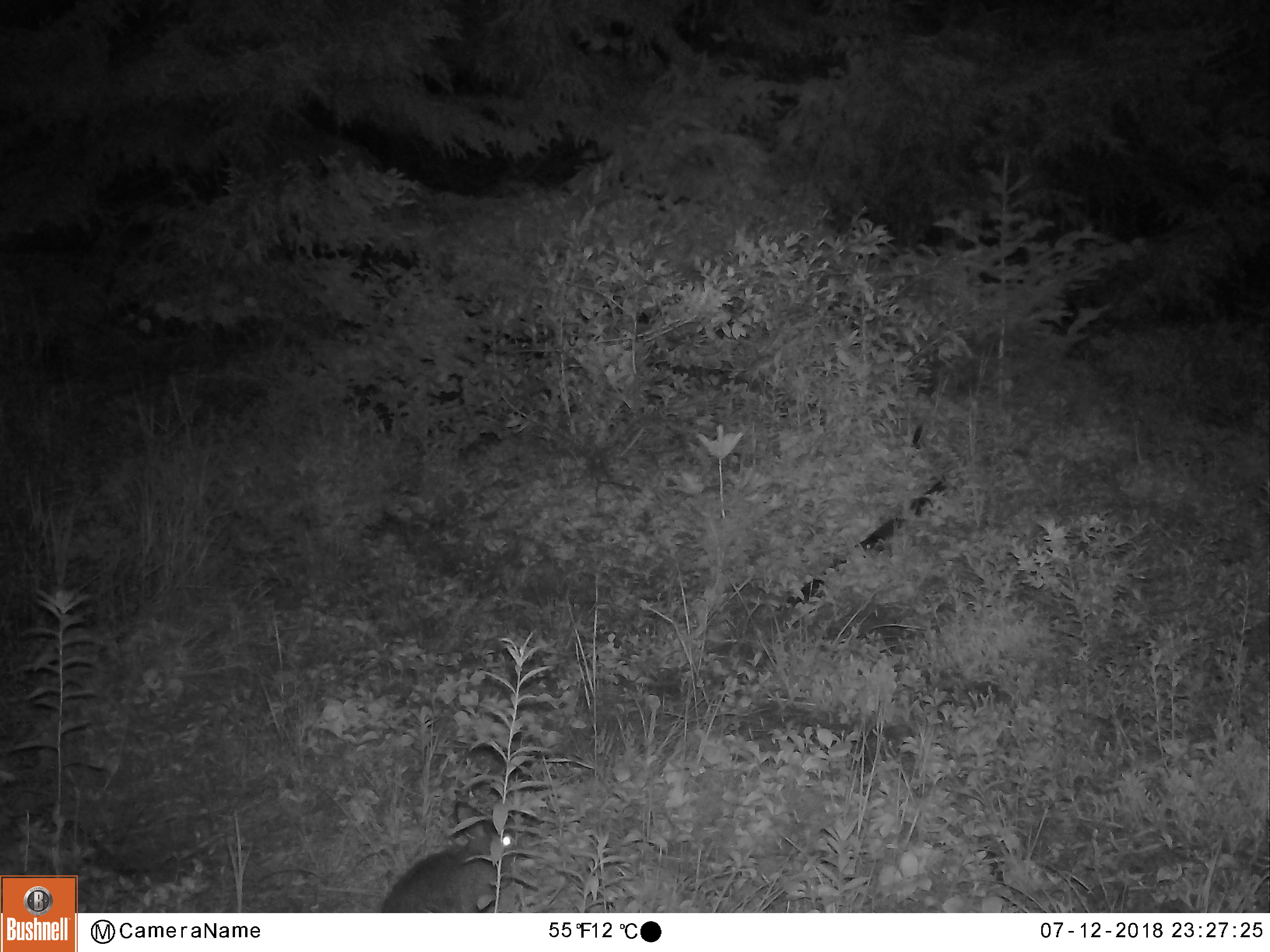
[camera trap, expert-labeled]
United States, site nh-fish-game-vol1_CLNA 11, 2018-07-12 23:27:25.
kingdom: Animalia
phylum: Chordata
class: Mammalia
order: Lagomorpha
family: Leporidae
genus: Lepus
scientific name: Lepus americanus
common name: snowshoe hare